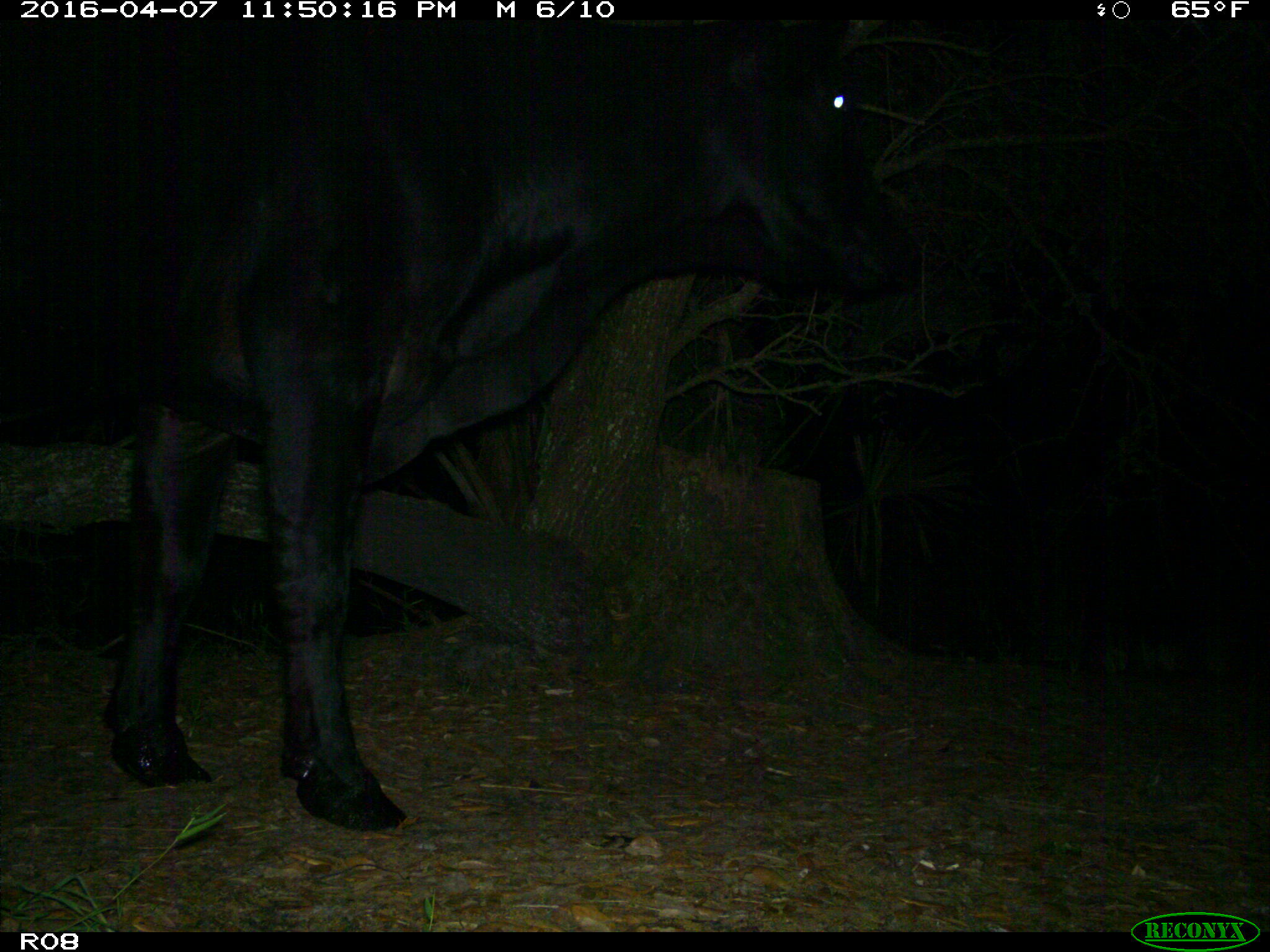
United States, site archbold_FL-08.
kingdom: Animalia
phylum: Chordata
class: Mammalia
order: Artiodactyla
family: Bovidae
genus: Bos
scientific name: Bos taurus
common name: domestic cow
Bos taurus (domestic cow).